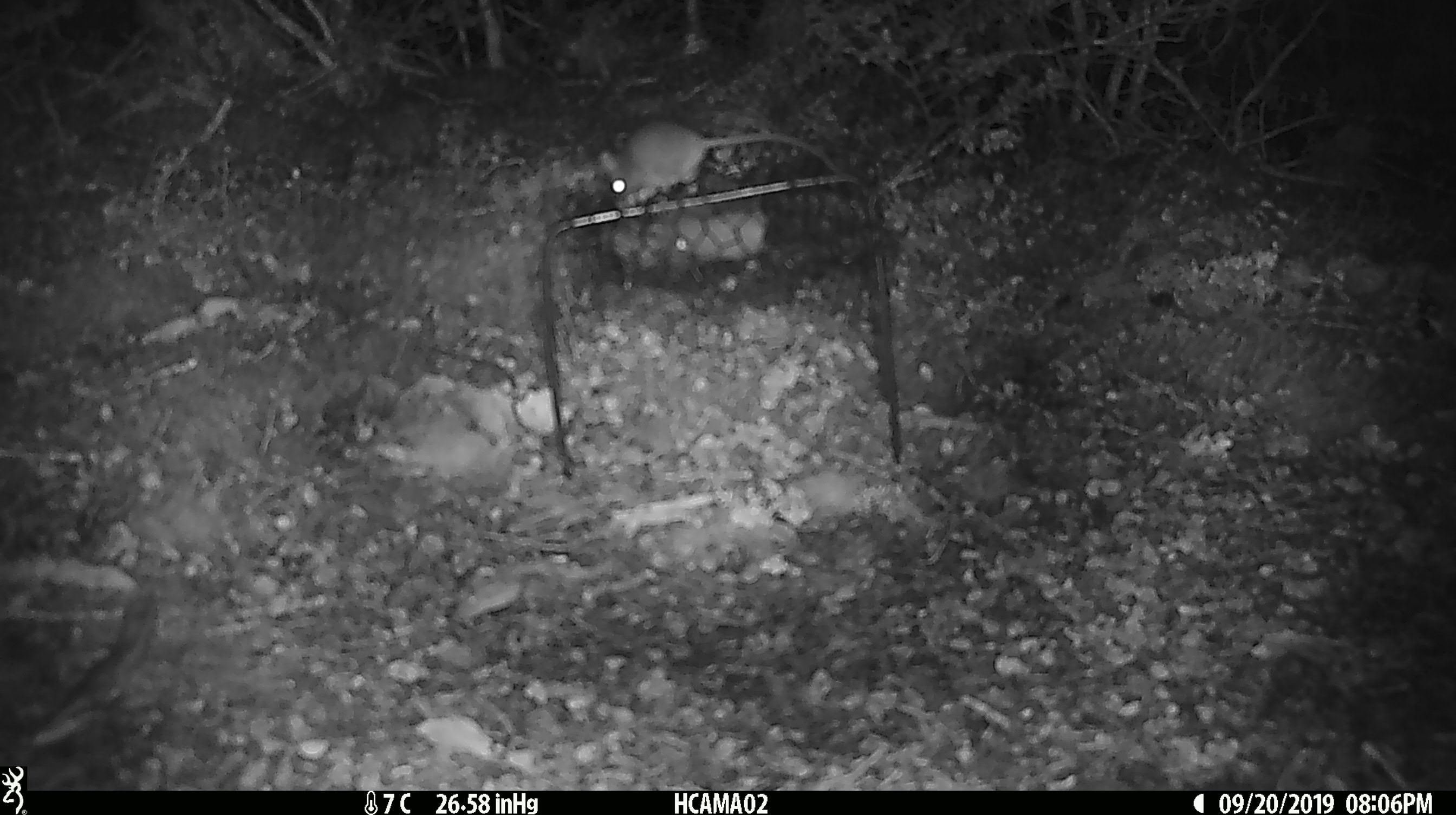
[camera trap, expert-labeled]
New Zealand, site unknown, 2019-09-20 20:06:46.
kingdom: Animalia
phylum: Chordata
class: Mammalia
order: Rodentia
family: Muridae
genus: Mus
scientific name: Mus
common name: mouse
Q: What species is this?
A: Mouse (Mus).